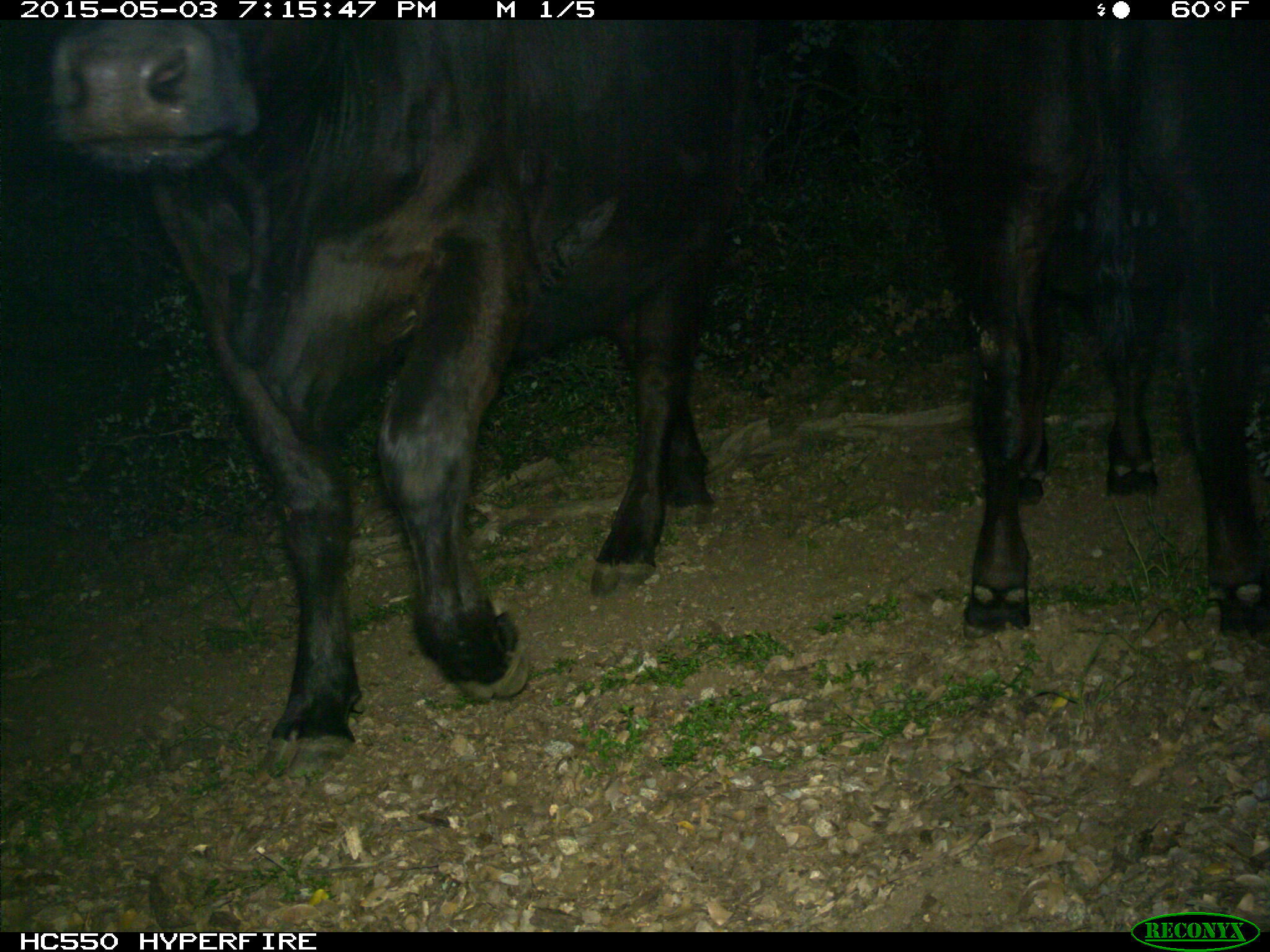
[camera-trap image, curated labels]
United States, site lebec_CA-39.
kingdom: Animalia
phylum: Chordata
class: Mammalia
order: Artiodactyla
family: Bovidae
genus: Bos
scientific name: Bos taurus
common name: domestic cow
Bos taurus (domestic cow).